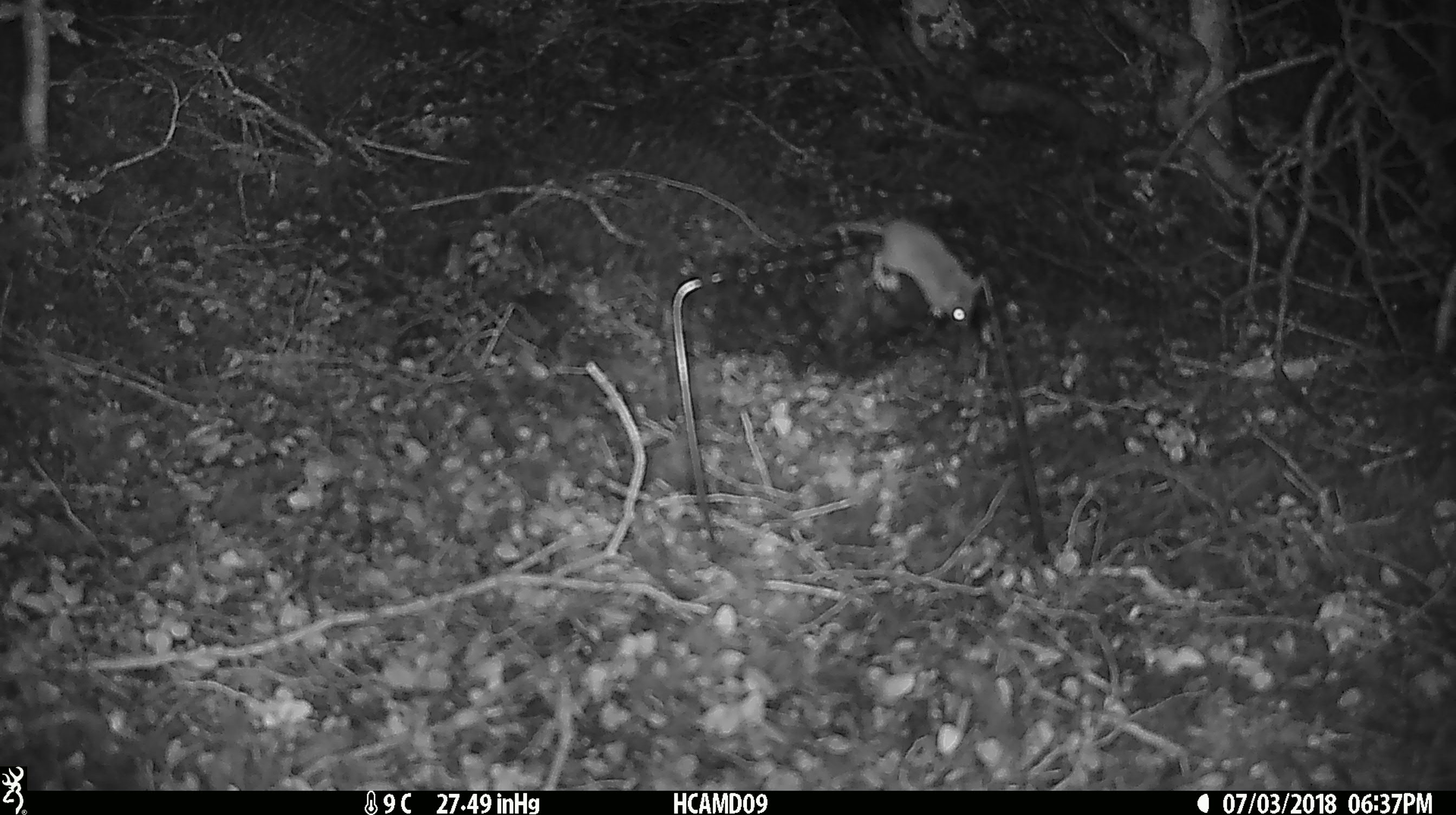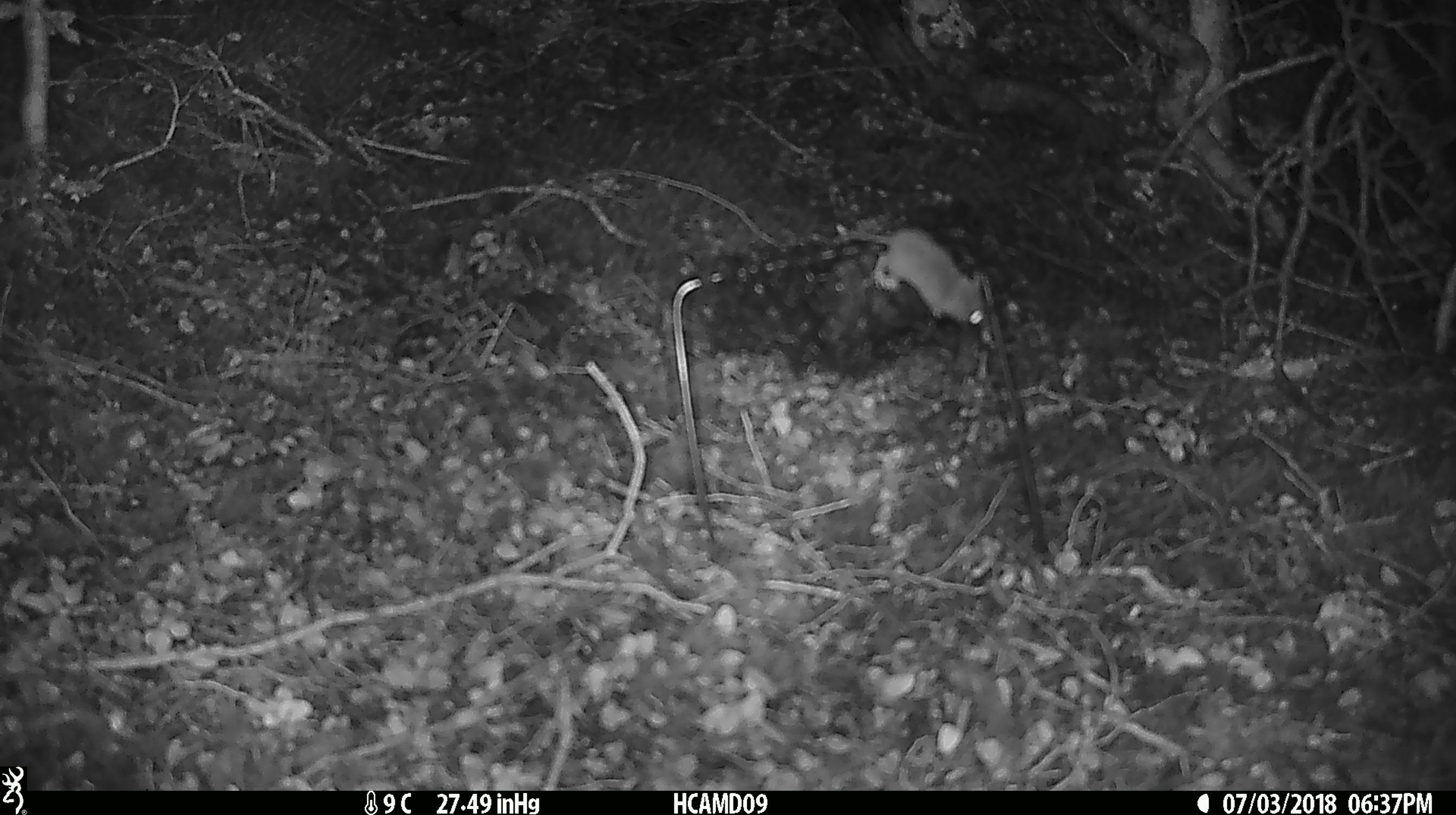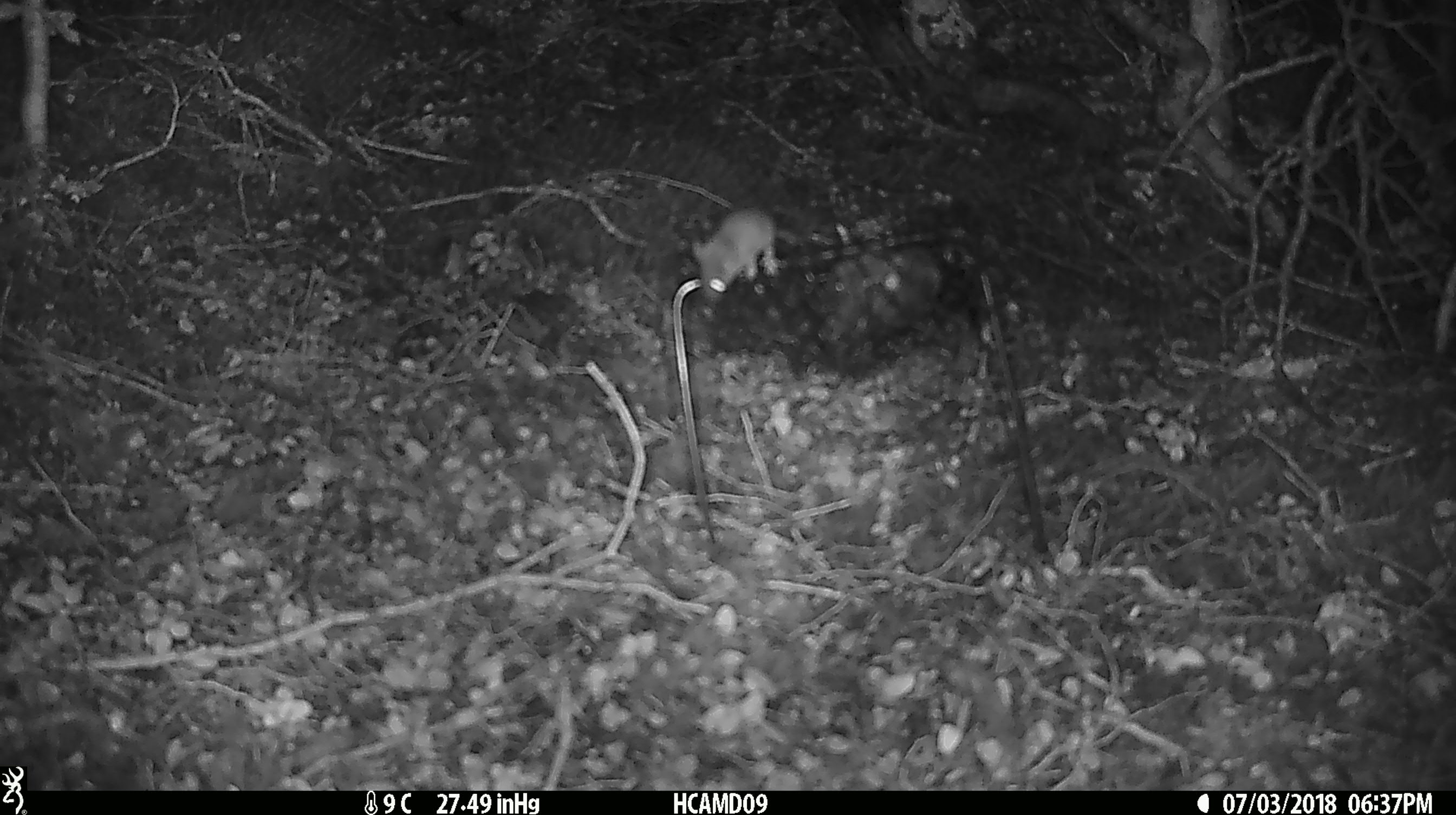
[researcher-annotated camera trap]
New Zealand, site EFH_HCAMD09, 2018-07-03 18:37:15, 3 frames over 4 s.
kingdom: Animalia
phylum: Chordata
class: Mammalia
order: Rodentia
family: Muridae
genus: Mus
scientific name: Mus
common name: mouse